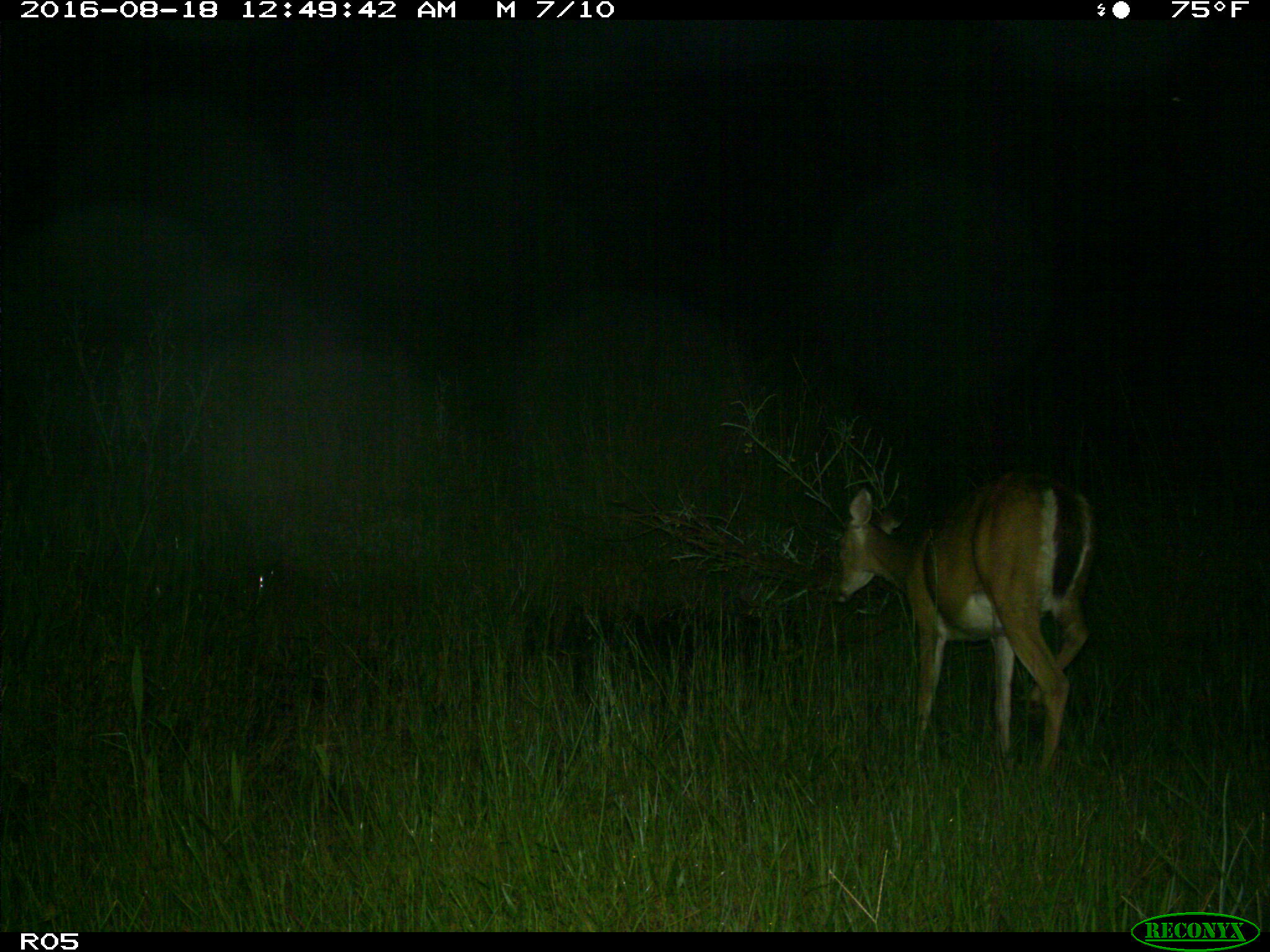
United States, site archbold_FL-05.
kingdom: Animalia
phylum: Chordata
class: Mammalia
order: Artiodactyla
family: Cervidae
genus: Odocoileus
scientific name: Odocoileus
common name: deer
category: unidentified deer